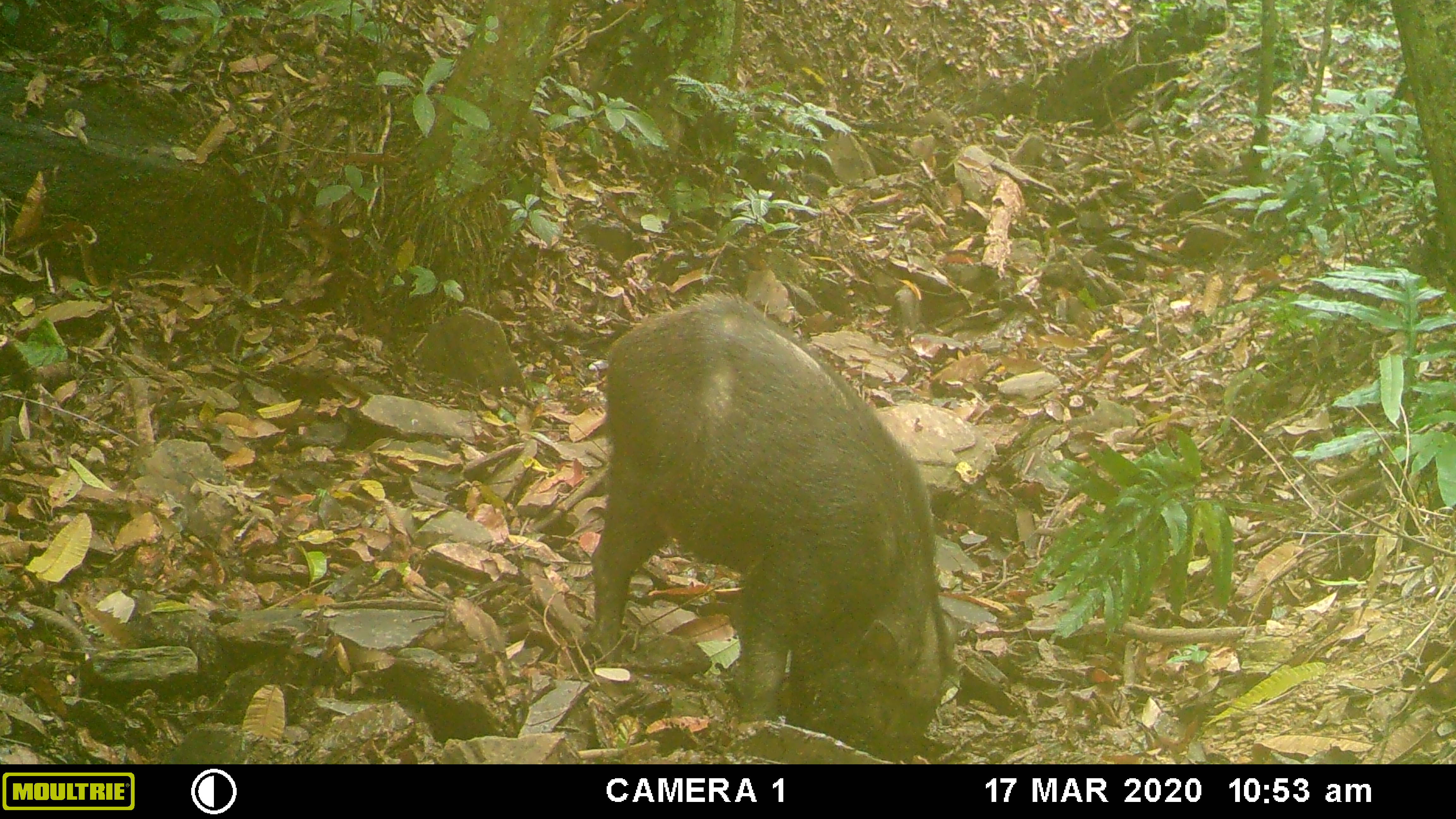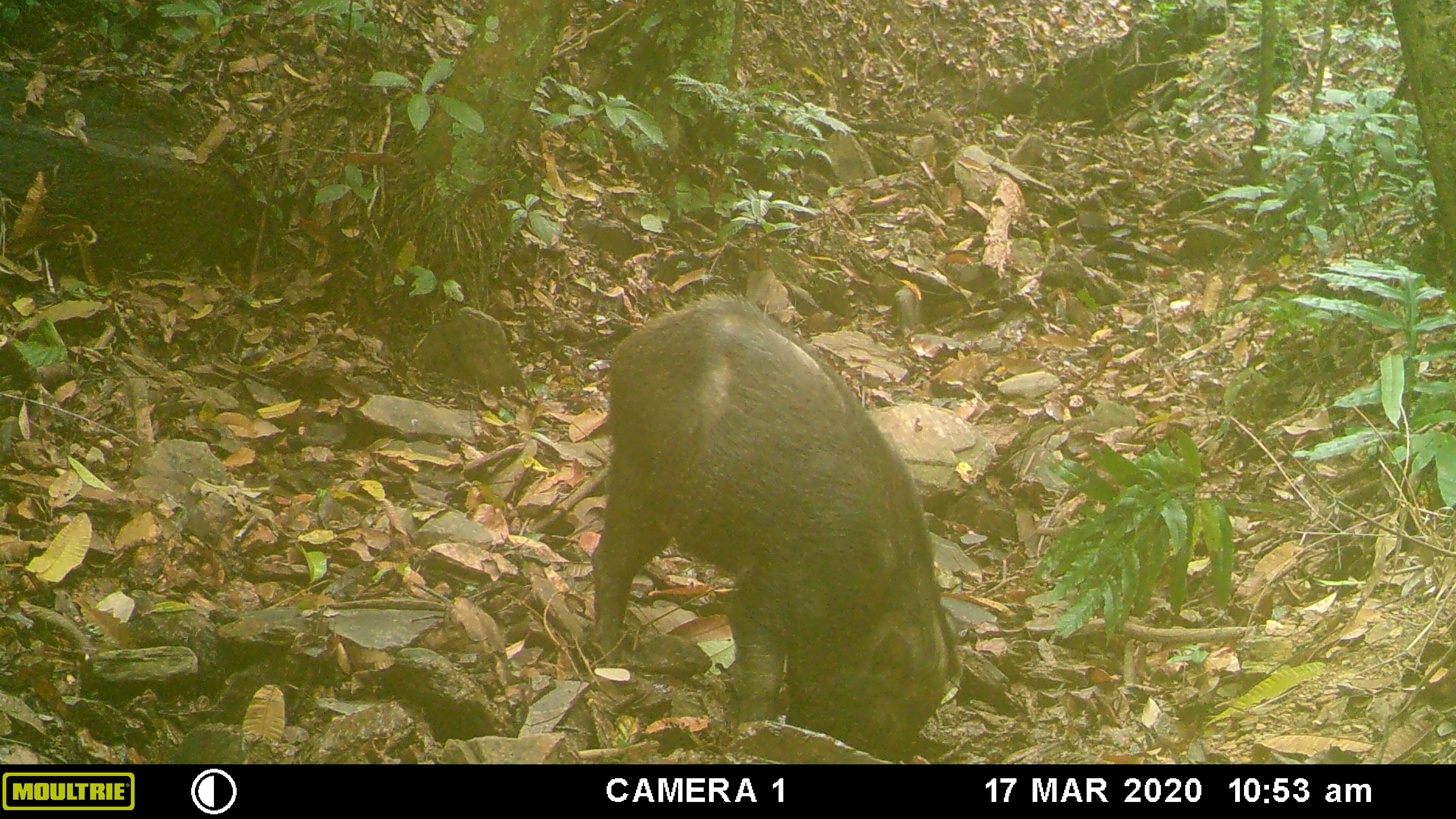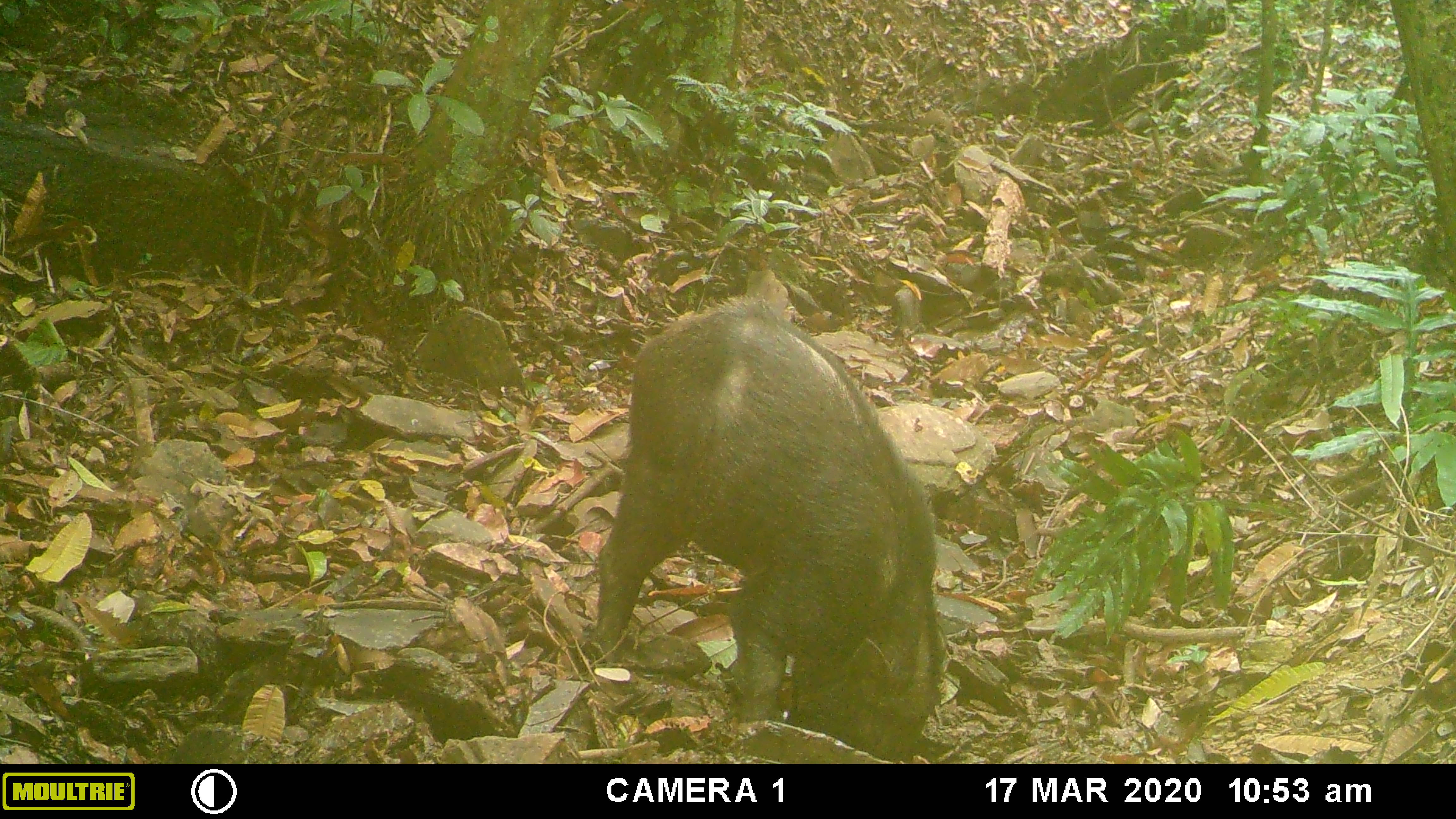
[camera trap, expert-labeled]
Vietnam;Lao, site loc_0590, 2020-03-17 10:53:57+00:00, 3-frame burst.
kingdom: Animalia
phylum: Chordata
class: Mammalia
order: Artiodactyla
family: Suidae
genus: Sus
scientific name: Sus scrofa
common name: eurasian wild pig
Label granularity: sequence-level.